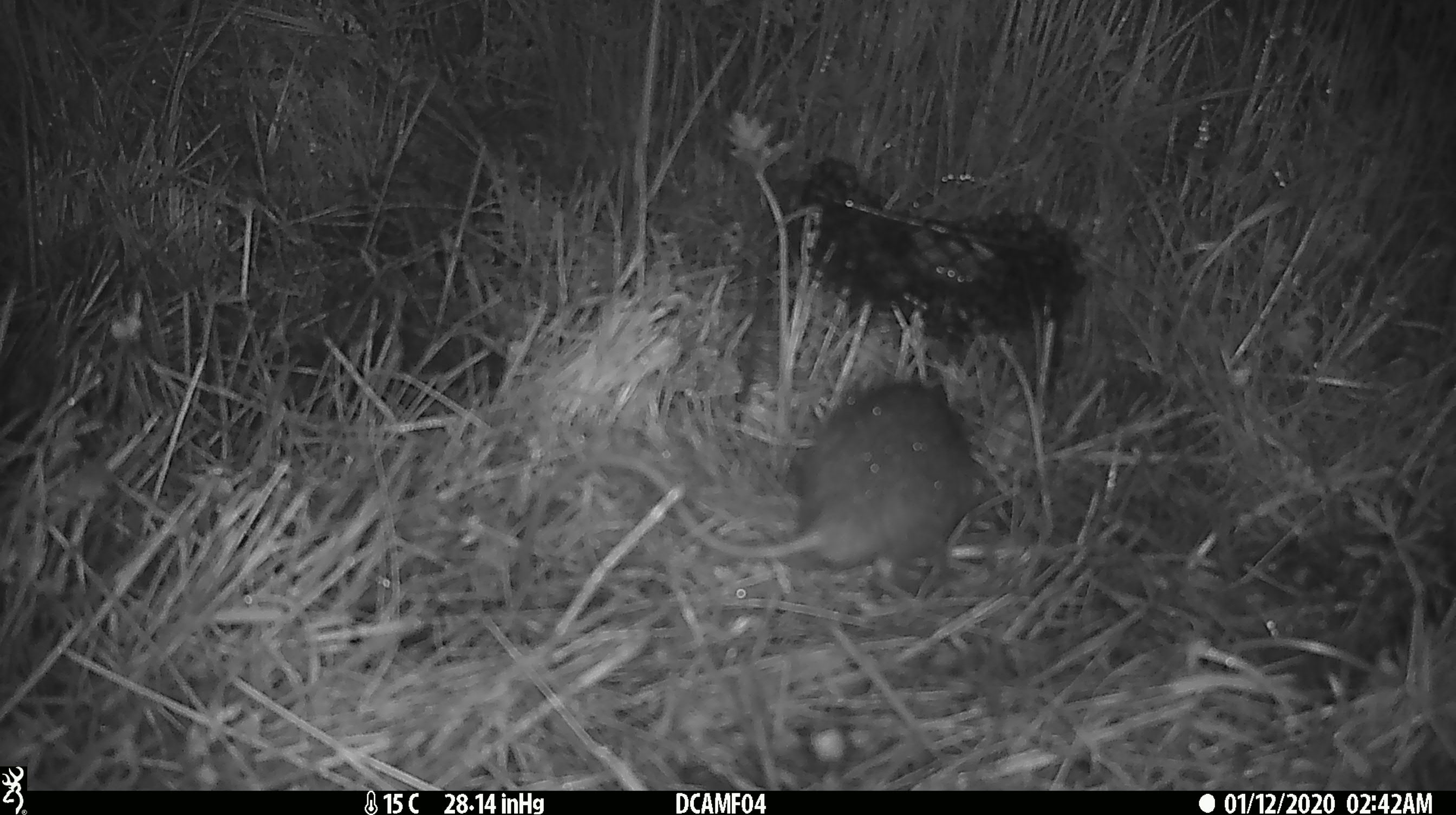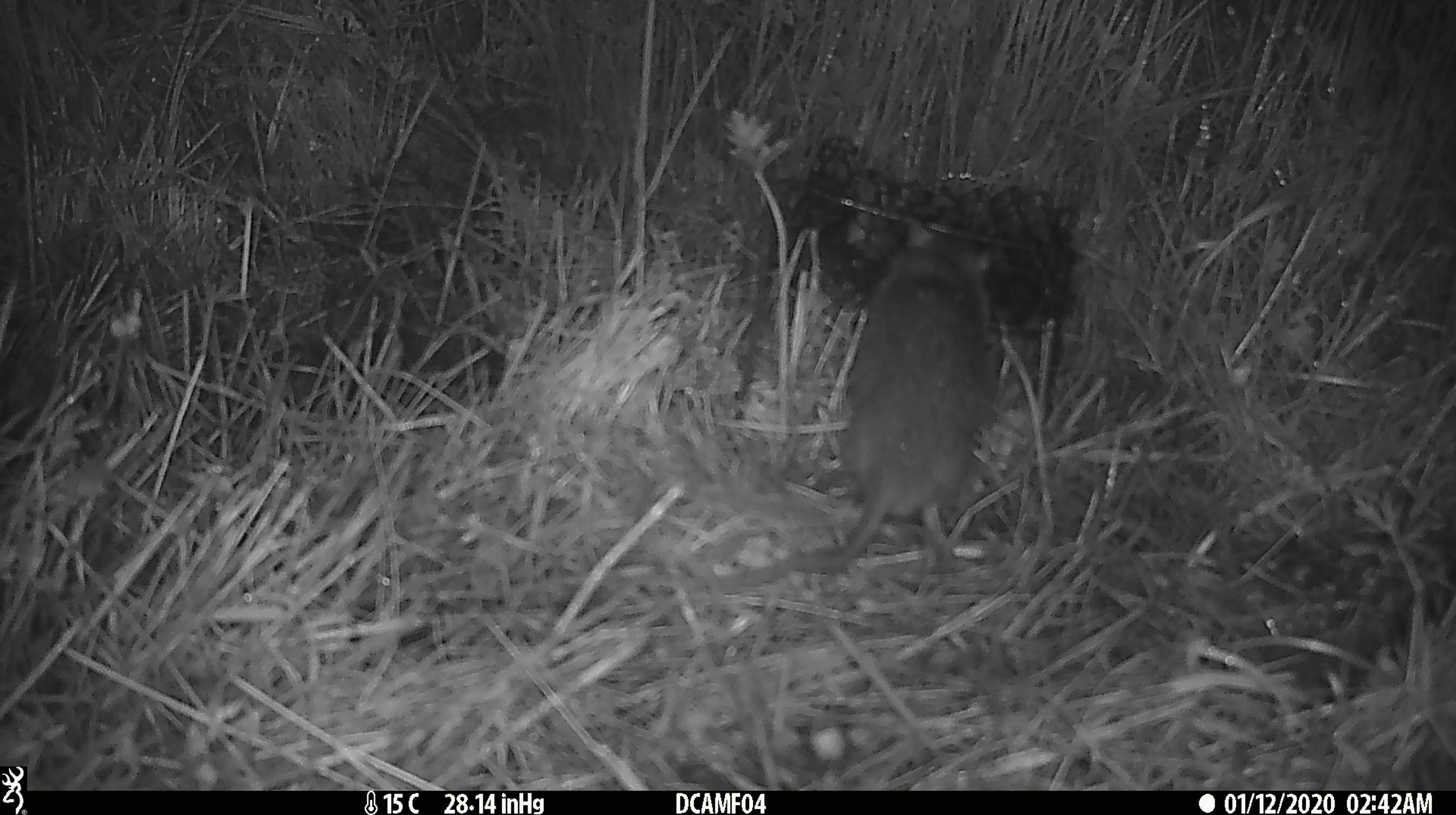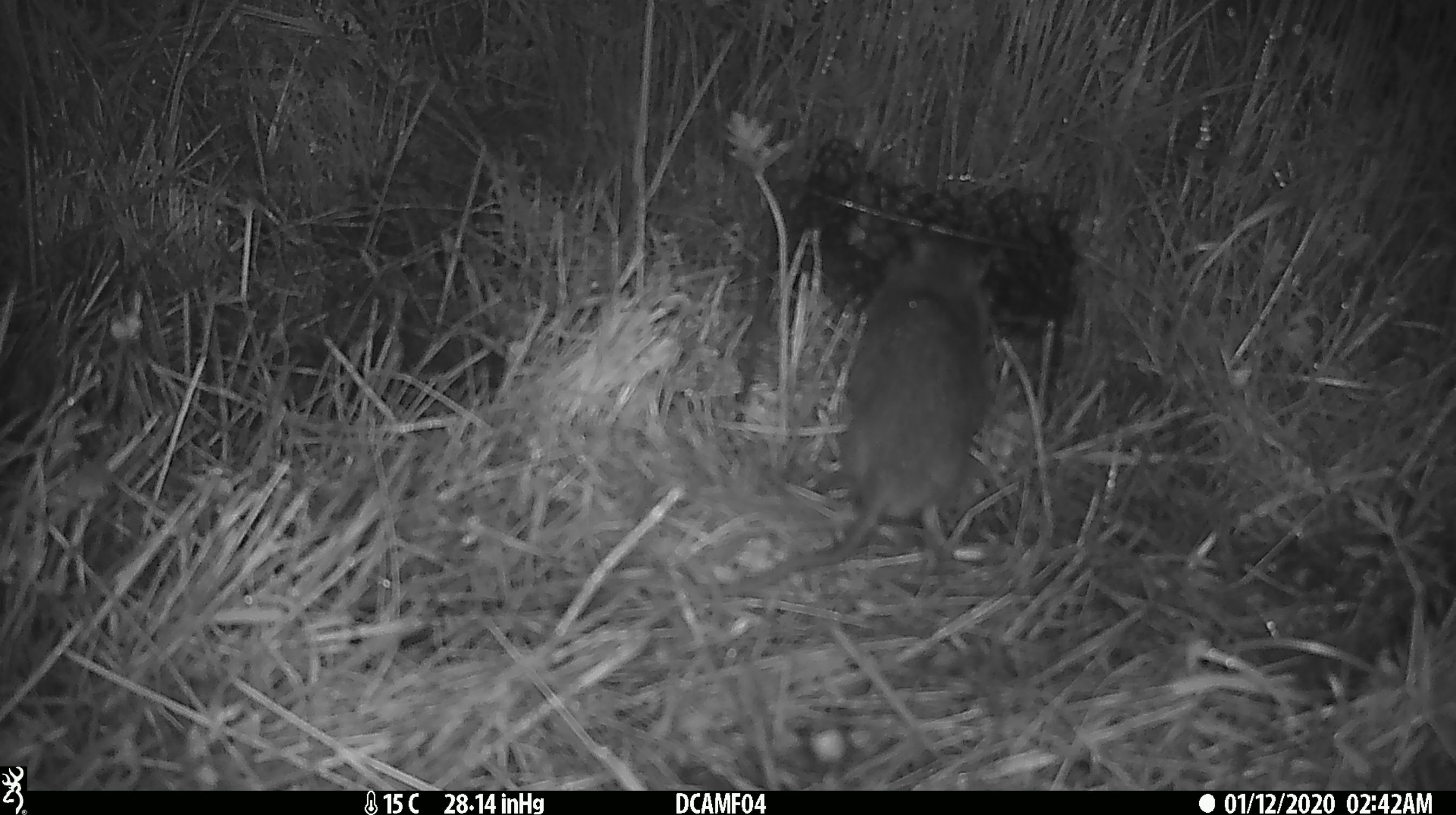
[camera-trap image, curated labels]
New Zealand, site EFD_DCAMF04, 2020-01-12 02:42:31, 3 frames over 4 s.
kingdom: Animalia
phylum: Chordata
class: Mammalia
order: Rodentia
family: Muridae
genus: Rattus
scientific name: Rattus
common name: rat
Rat (Rattus).